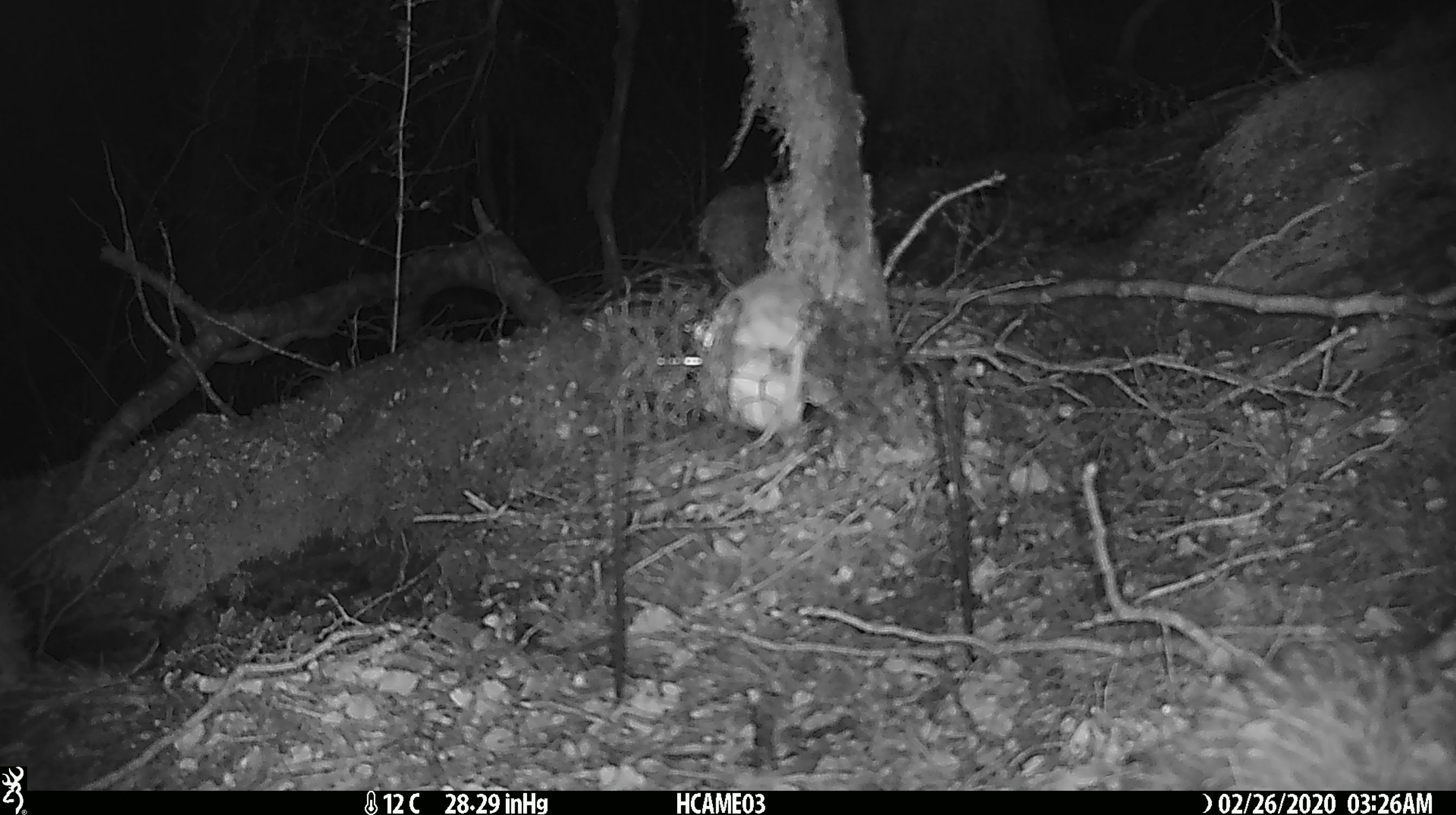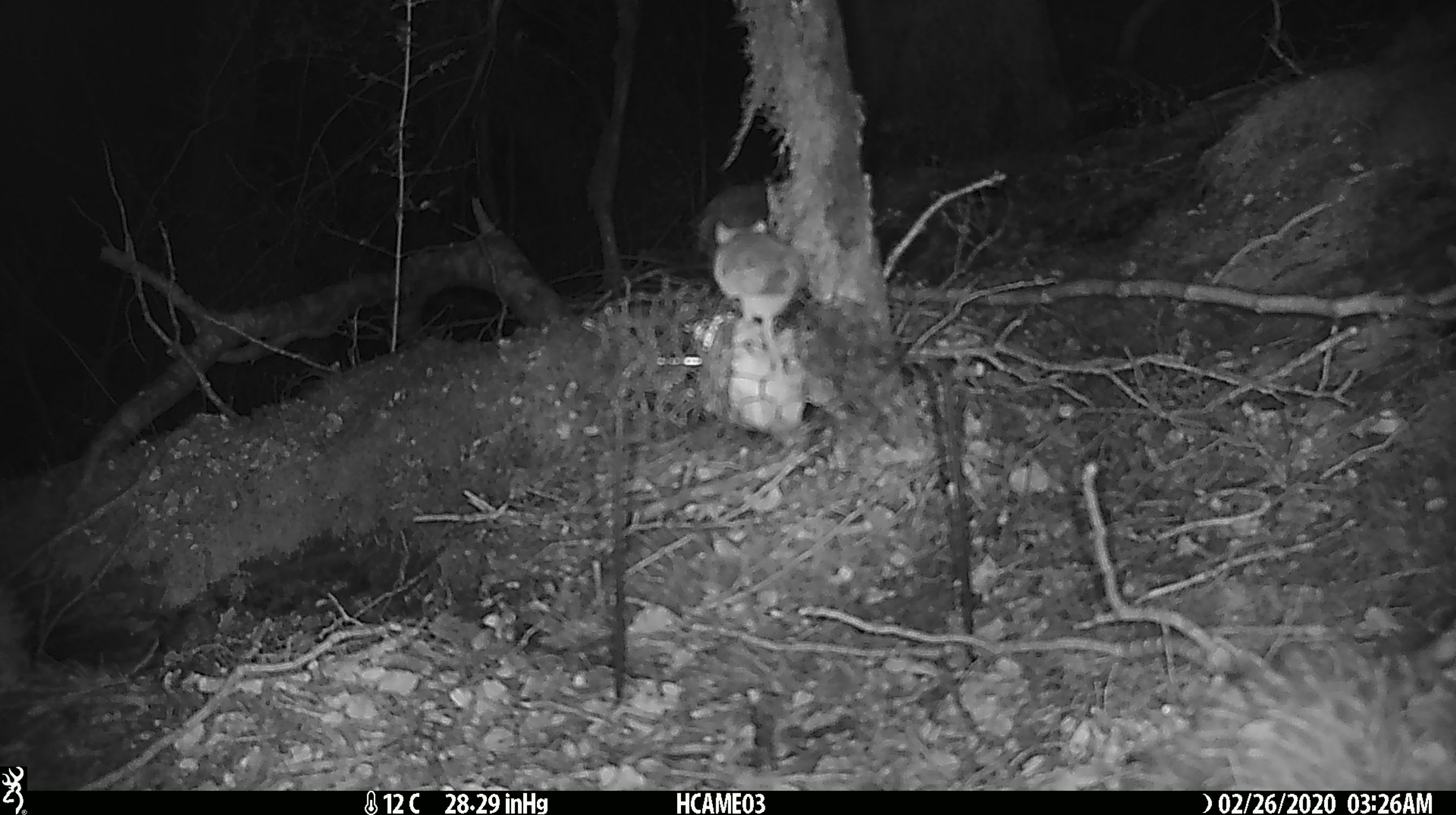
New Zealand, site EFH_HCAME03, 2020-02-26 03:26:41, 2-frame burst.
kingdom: Animalia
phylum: Chordata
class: Mammalia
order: Rodentia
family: Muridae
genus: Mus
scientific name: Mus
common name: mouse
Mouse (Mus).